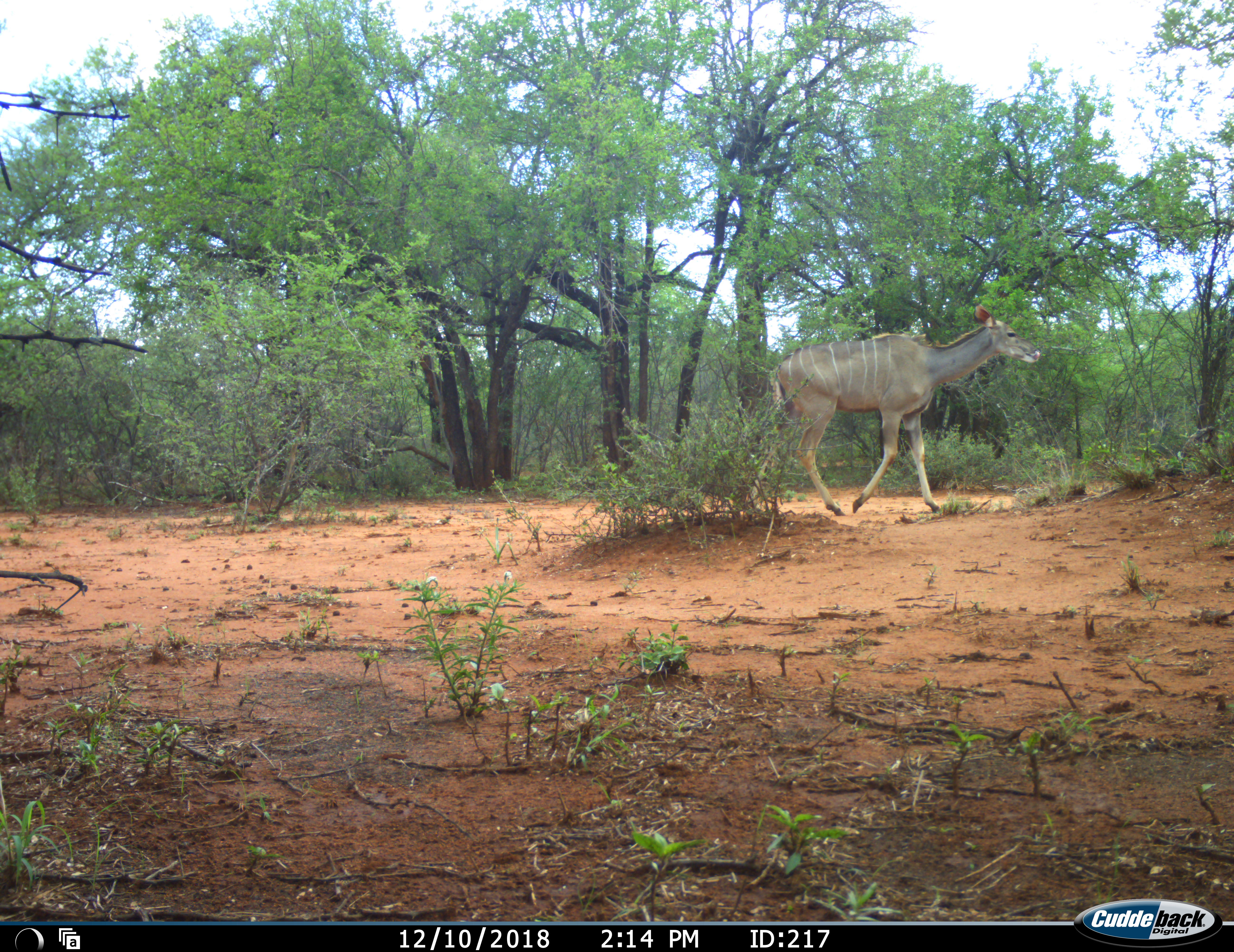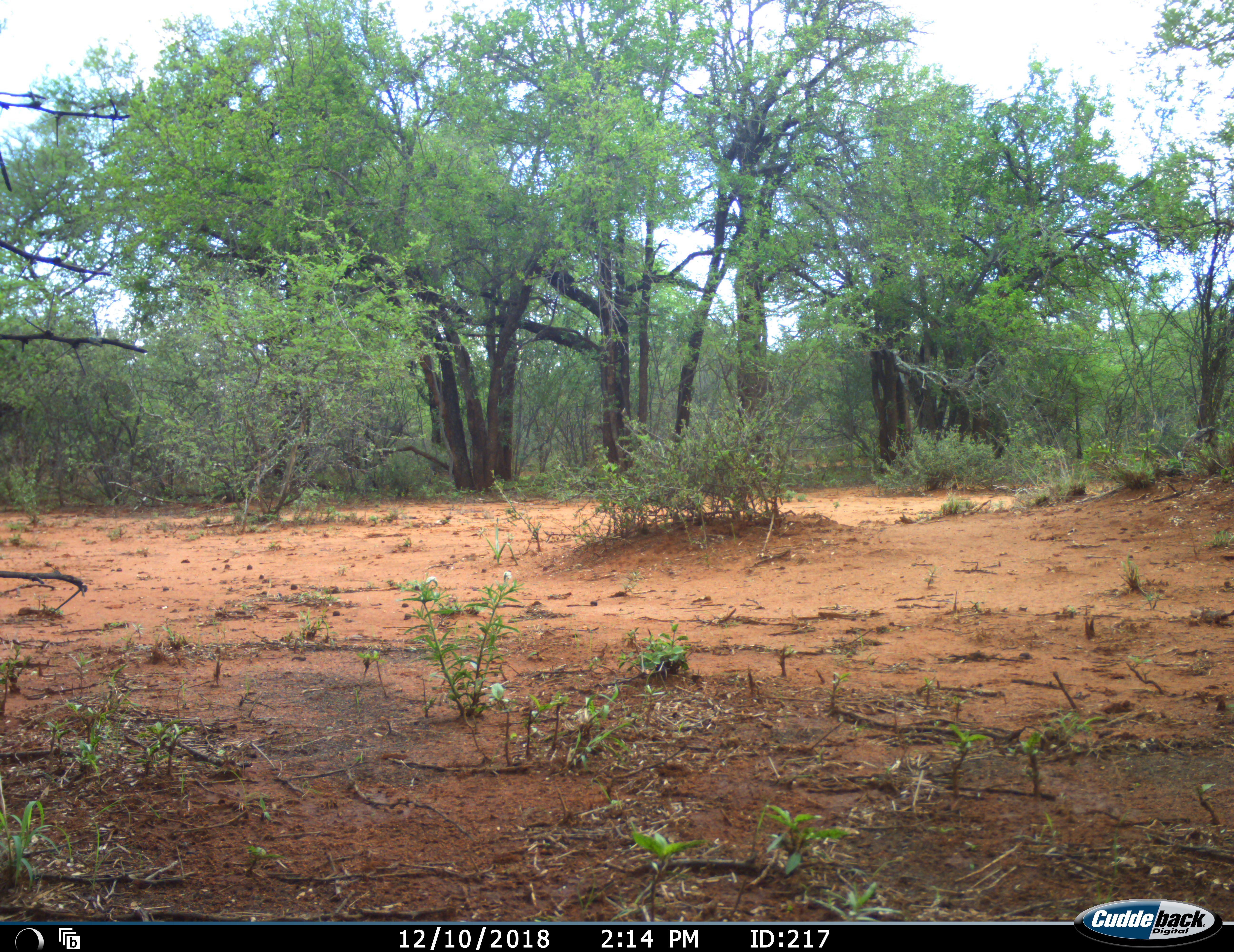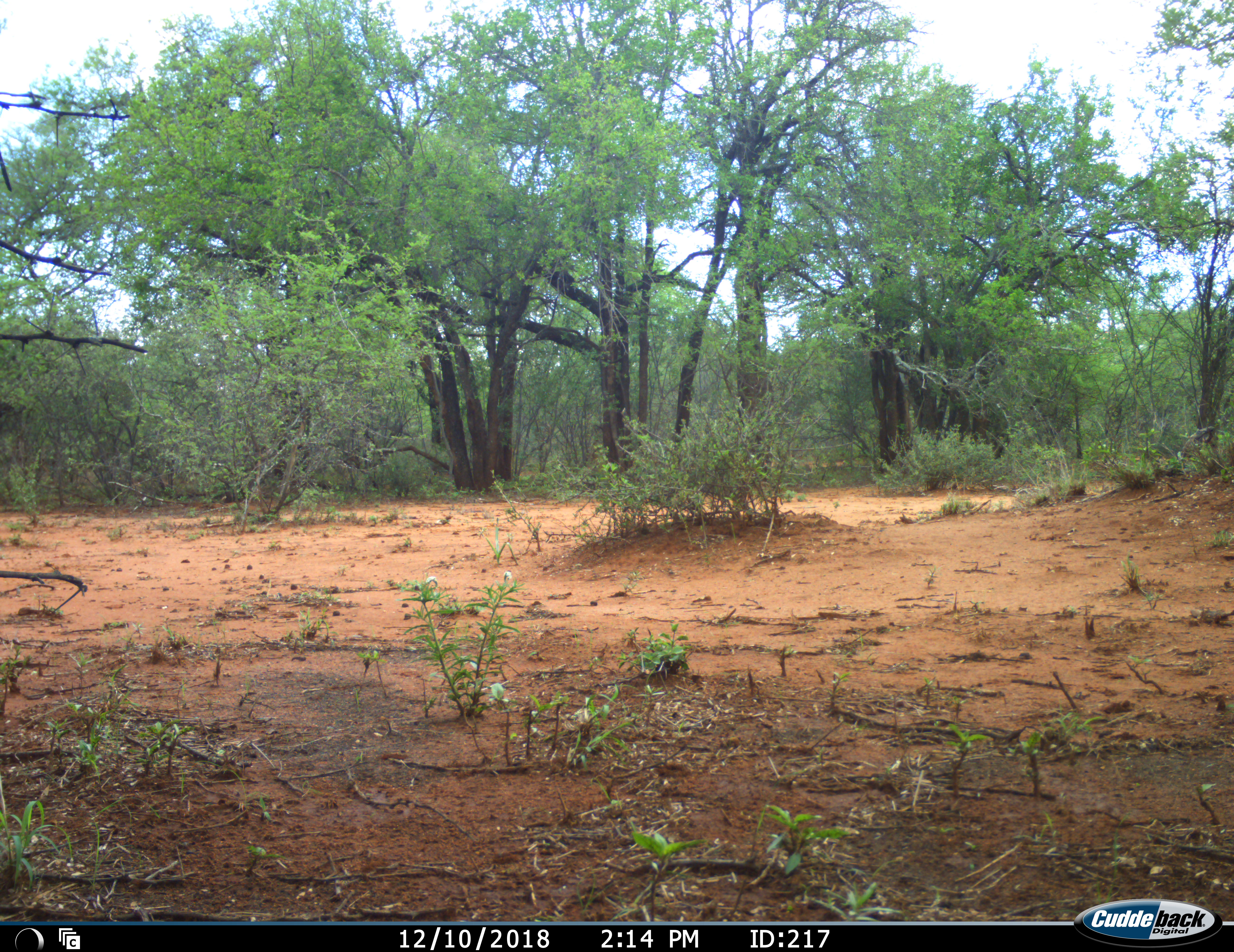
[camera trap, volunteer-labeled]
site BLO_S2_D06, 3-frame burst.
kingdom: Animalia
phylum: Chordata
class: Mammalia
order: Artiodactyla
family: Bovidae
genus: Tragelaphus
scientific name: Tragelaphus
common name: kudu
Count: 1.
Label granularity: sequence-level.